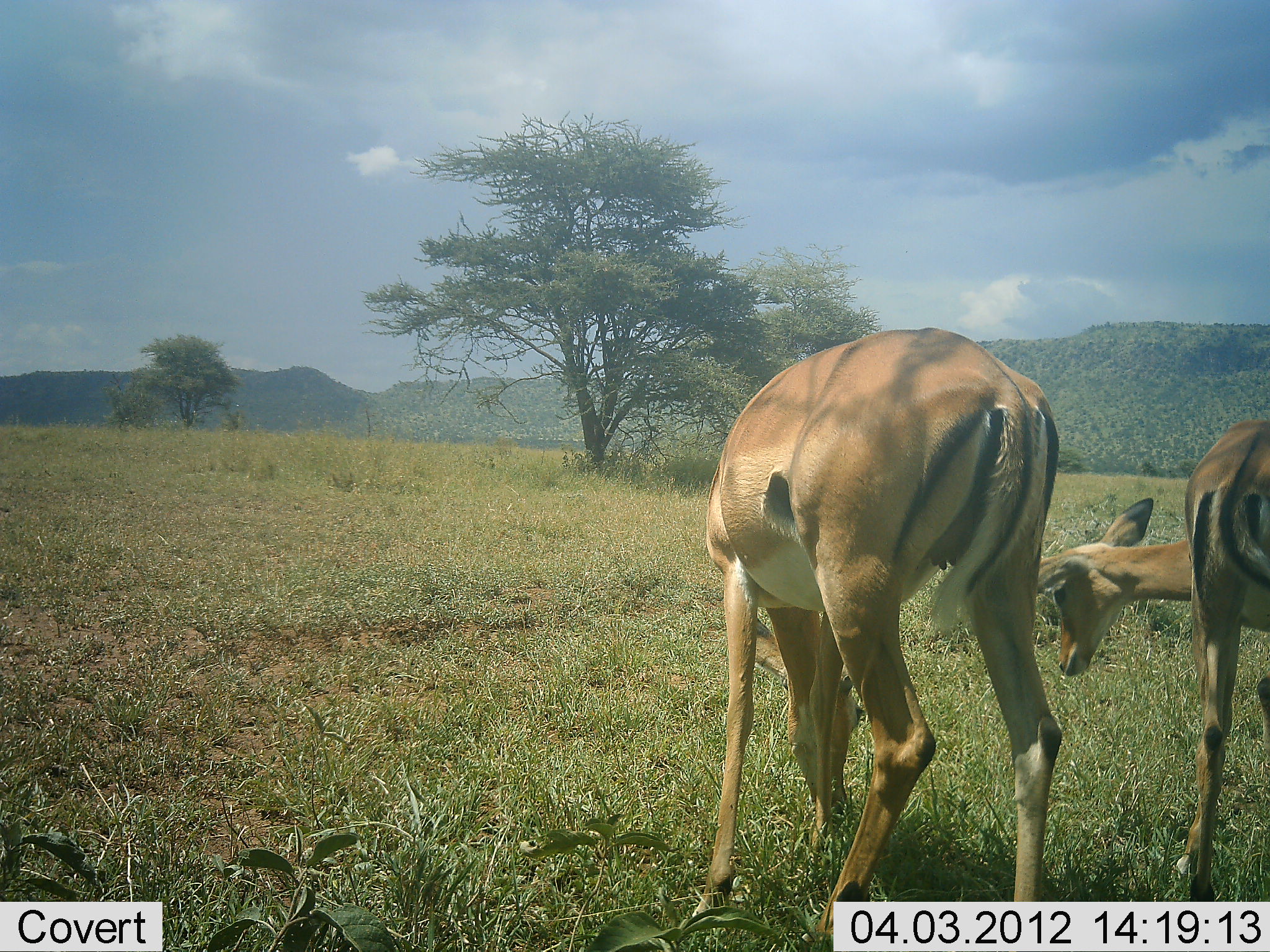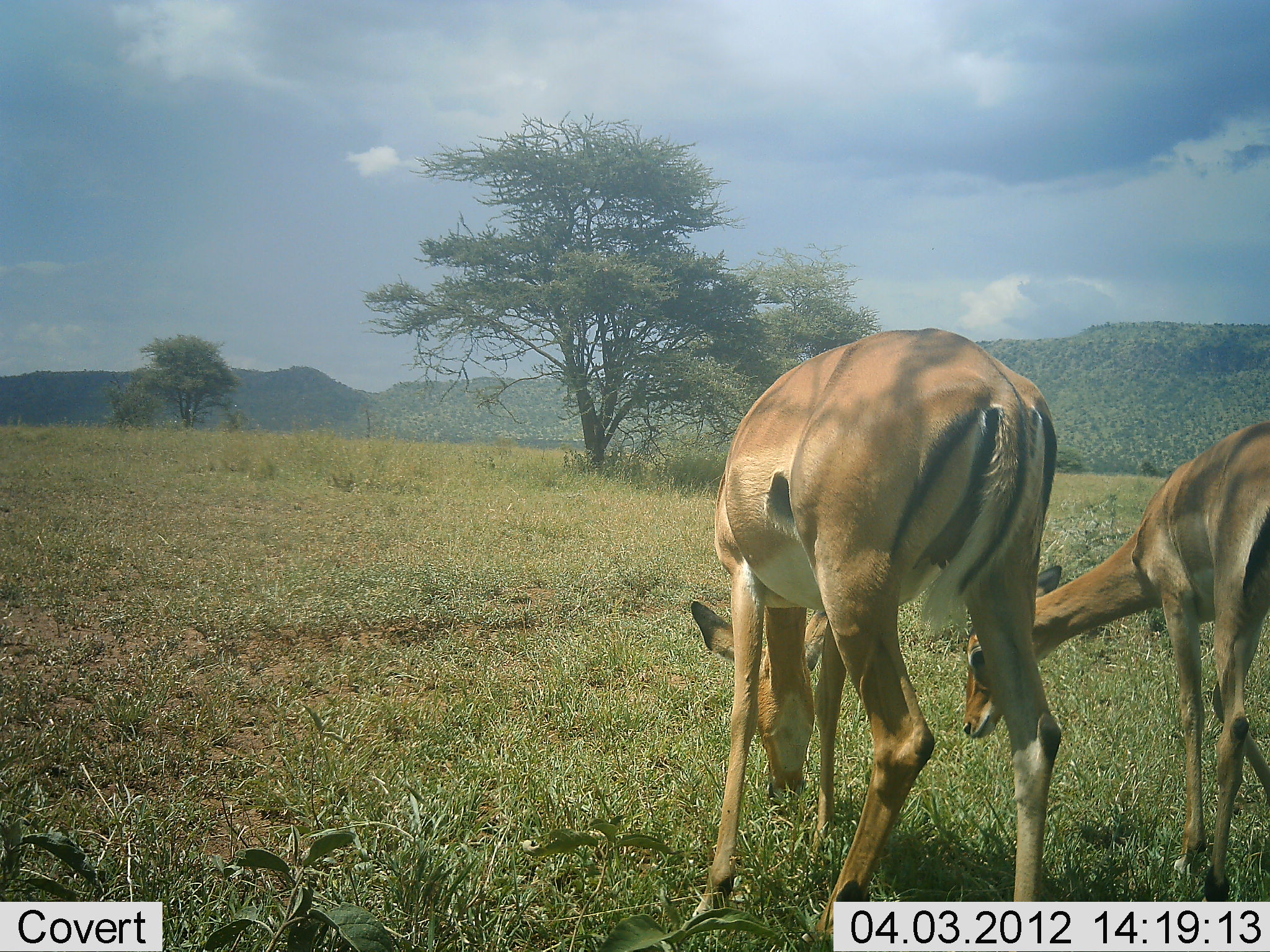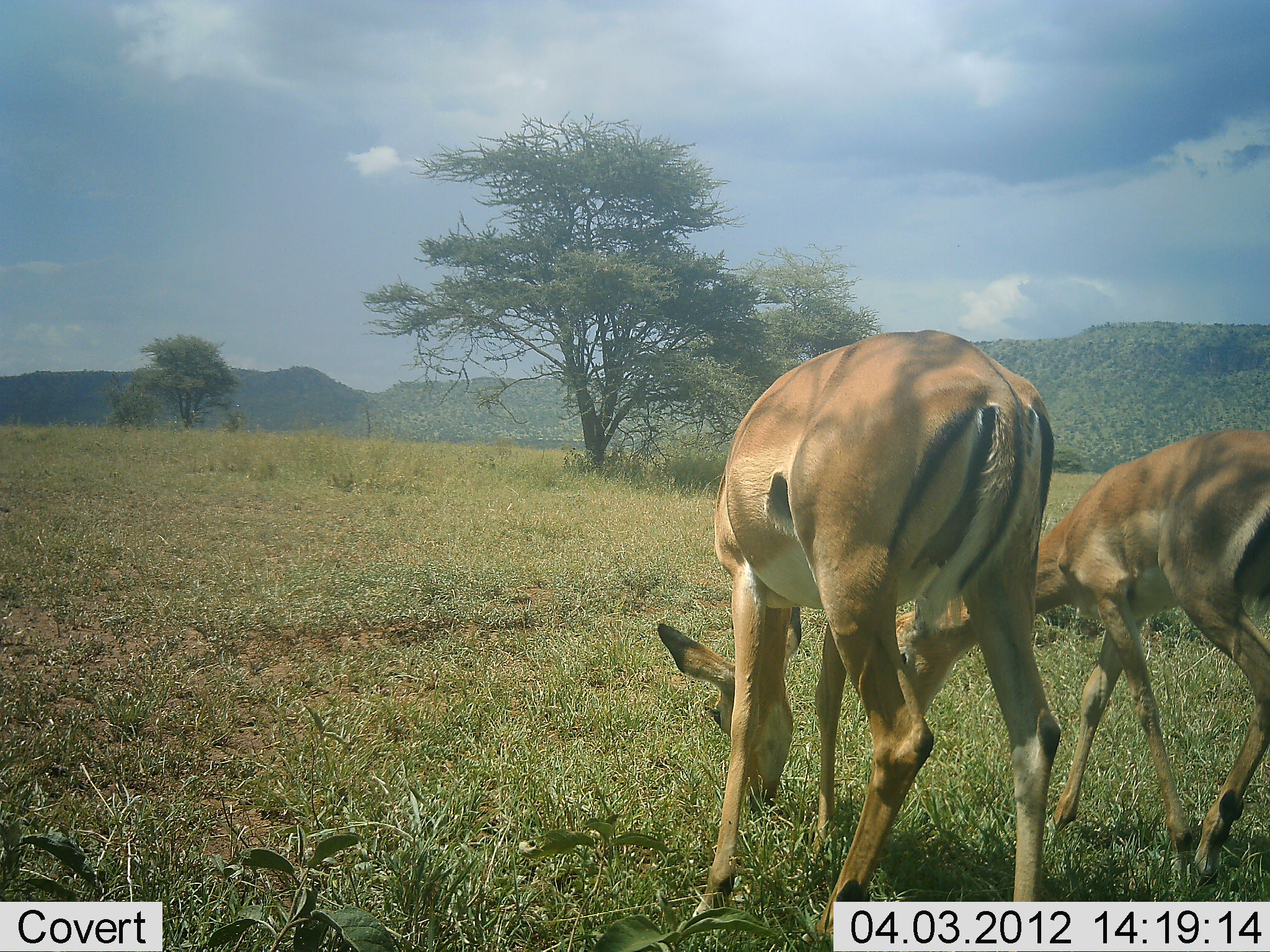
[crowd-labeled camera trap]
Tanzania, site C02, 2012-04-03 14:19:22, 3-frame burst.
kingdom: Animalia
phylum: Chordata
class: Mammalia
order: Artiodactyla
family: Bovidae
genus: Aepyceros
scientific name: Aepyceros melampus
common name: impala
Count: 2.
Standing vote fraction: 25%.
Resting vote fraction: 6%.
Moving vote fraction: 6%.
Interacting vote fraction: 0%.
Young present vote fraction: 6%.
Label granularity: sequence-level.